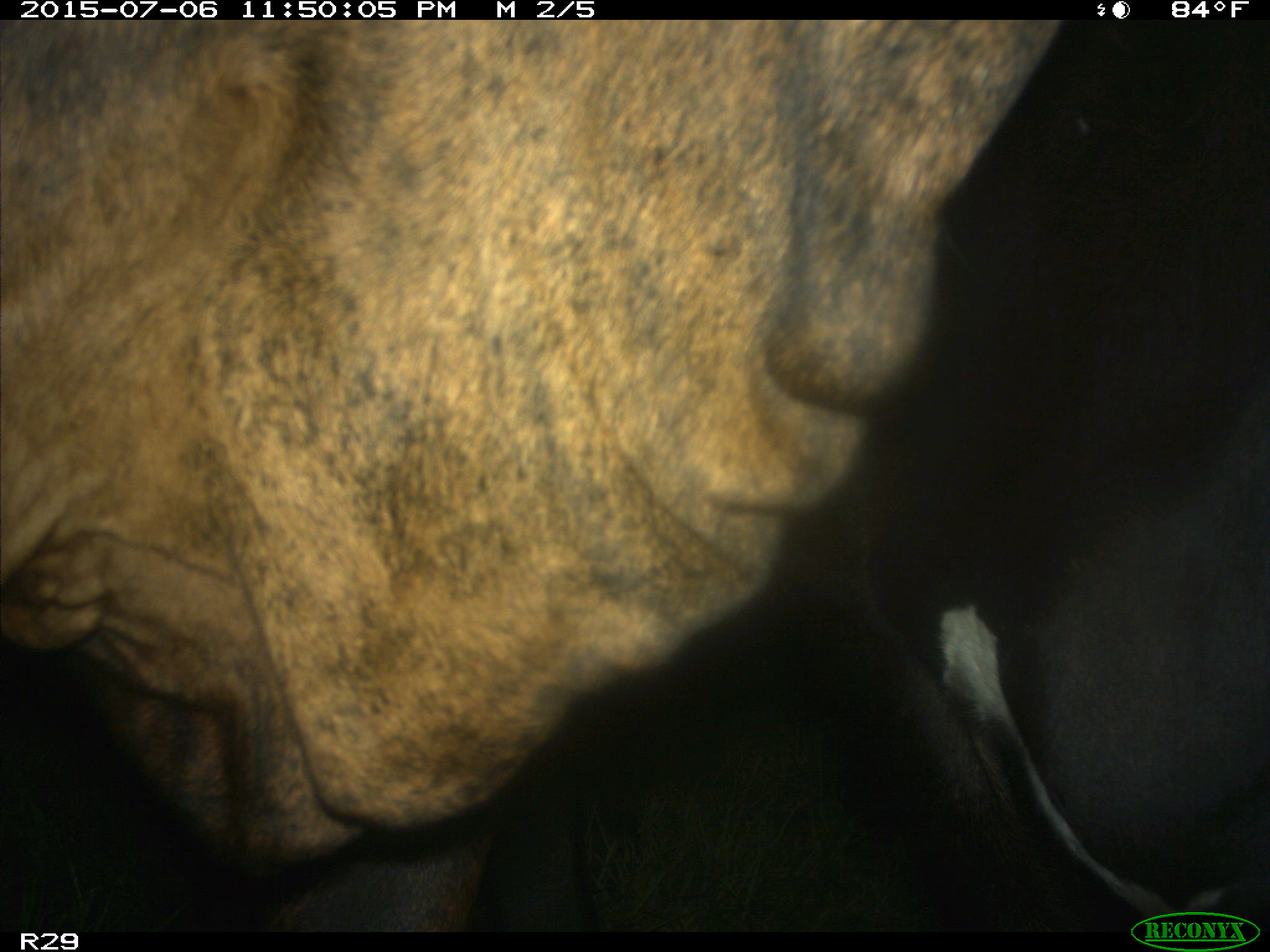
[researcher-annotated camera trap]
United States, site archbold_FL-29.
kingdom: Animalia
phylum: Chordata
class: Mammalia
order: Artiodactyla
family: Bovidae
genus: Bos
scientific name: Bos taurus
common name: domestic cow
Bos taurus (domestic cow).